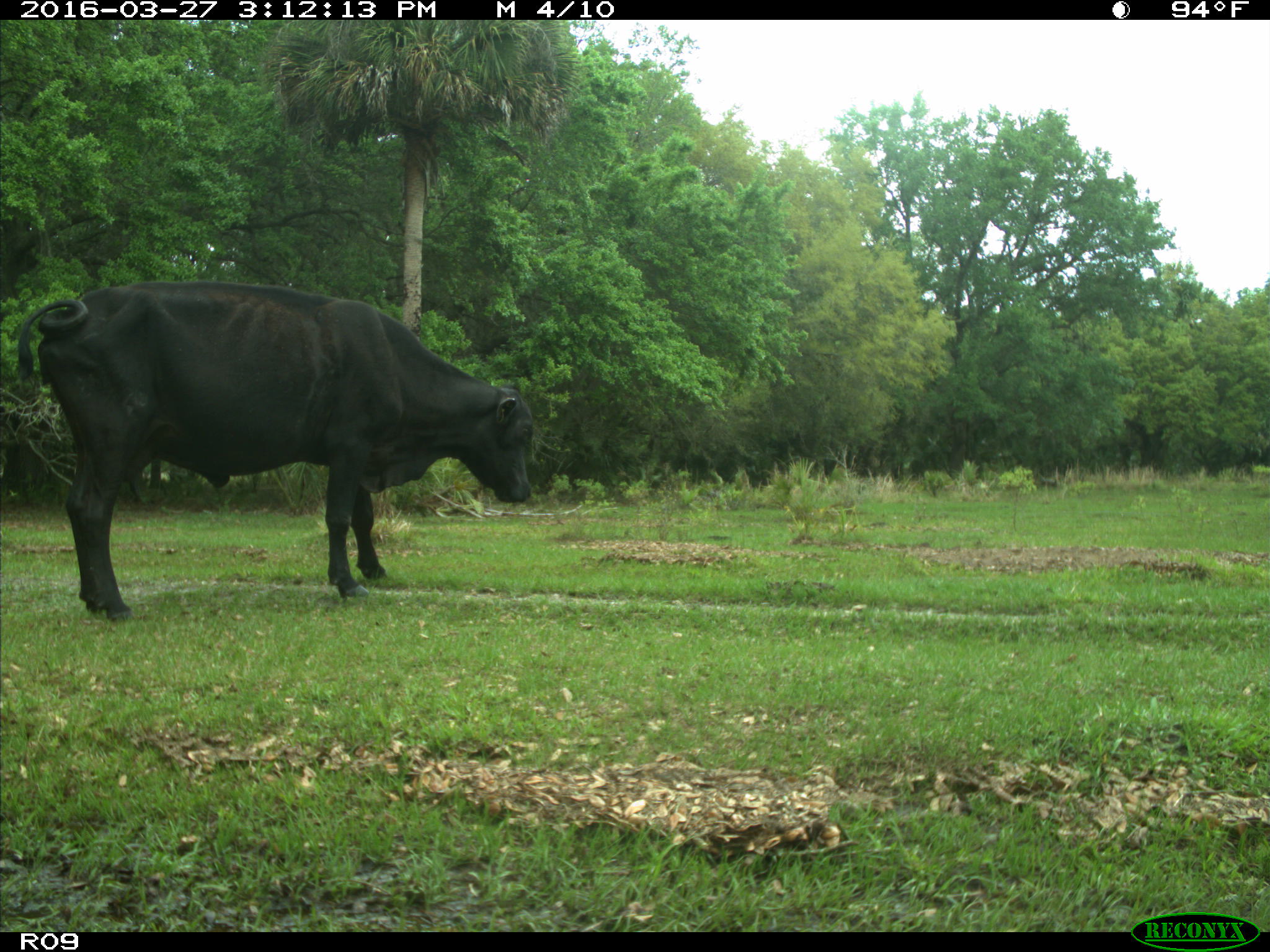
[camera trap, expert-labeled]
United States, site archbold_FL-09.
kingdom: Animalia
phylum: Chordata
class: Mammalia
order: Artiodactyla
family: Bovidae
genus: Bos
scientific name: Bos taurus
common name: domestic cow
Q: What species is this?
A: Bos taurus (domestic cow).